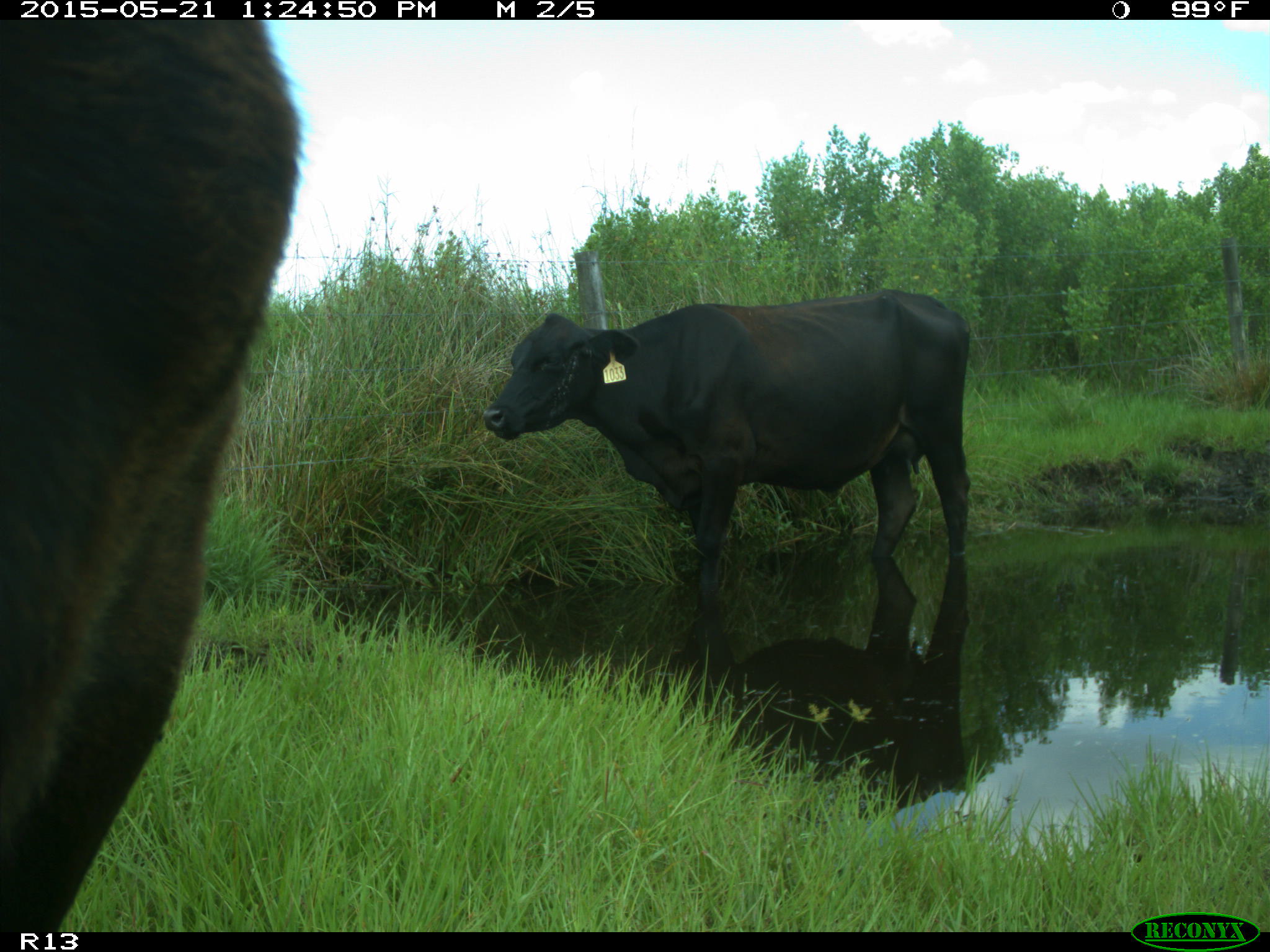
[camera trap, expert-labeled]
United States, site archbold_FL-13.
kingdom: Animalia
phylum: Chordata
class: Mammalia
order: Artiodactyla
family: Bovidae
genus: Bos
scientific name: Bos taurus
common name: domestic cow